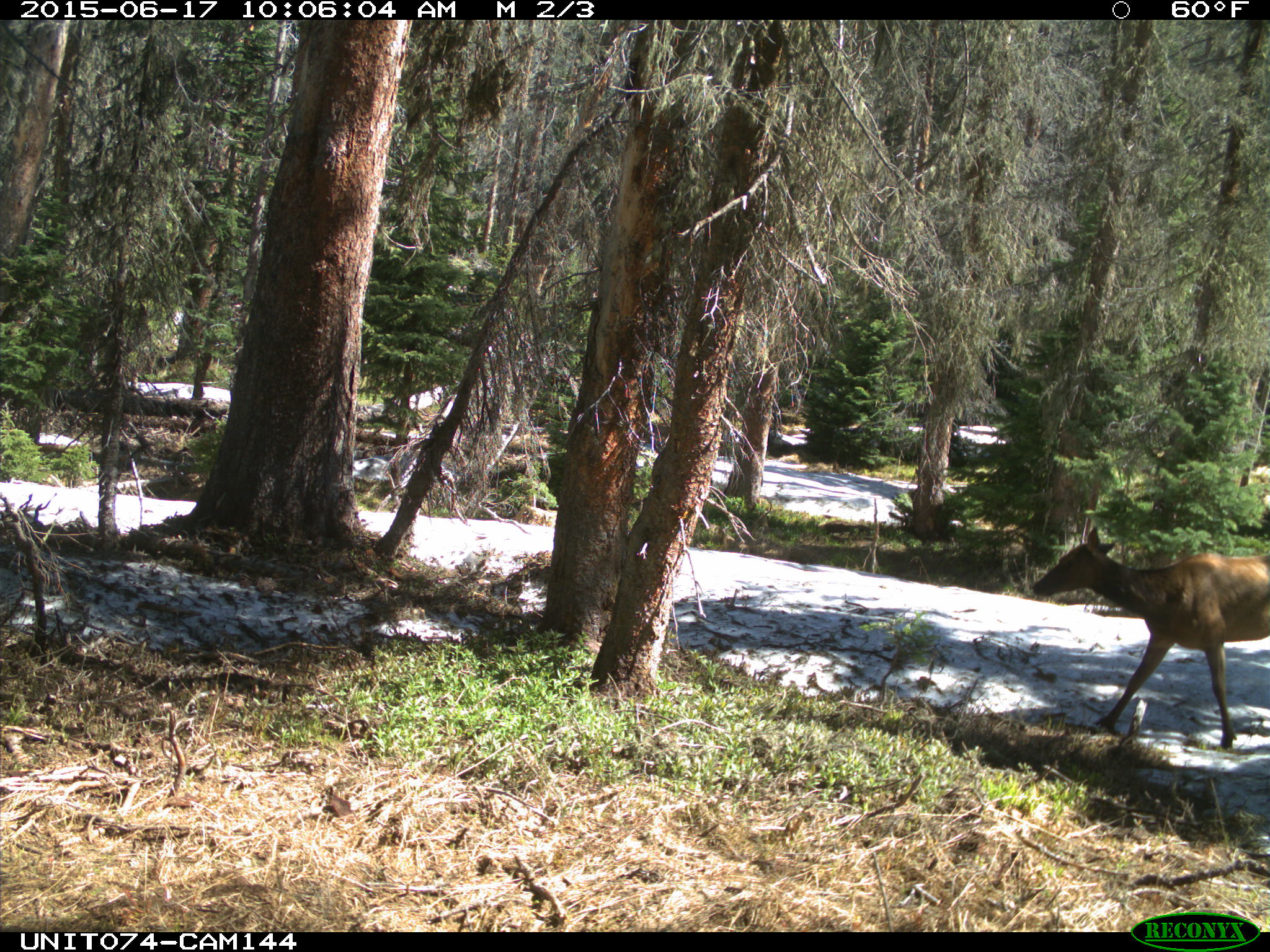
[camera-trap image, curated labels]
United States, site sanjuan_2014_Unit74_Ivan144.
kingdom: Animalia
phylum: Chordata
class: Mammalia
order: Artiodactyla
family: Cervidae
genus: Cervus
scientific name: Cervus elaphus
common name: red deer